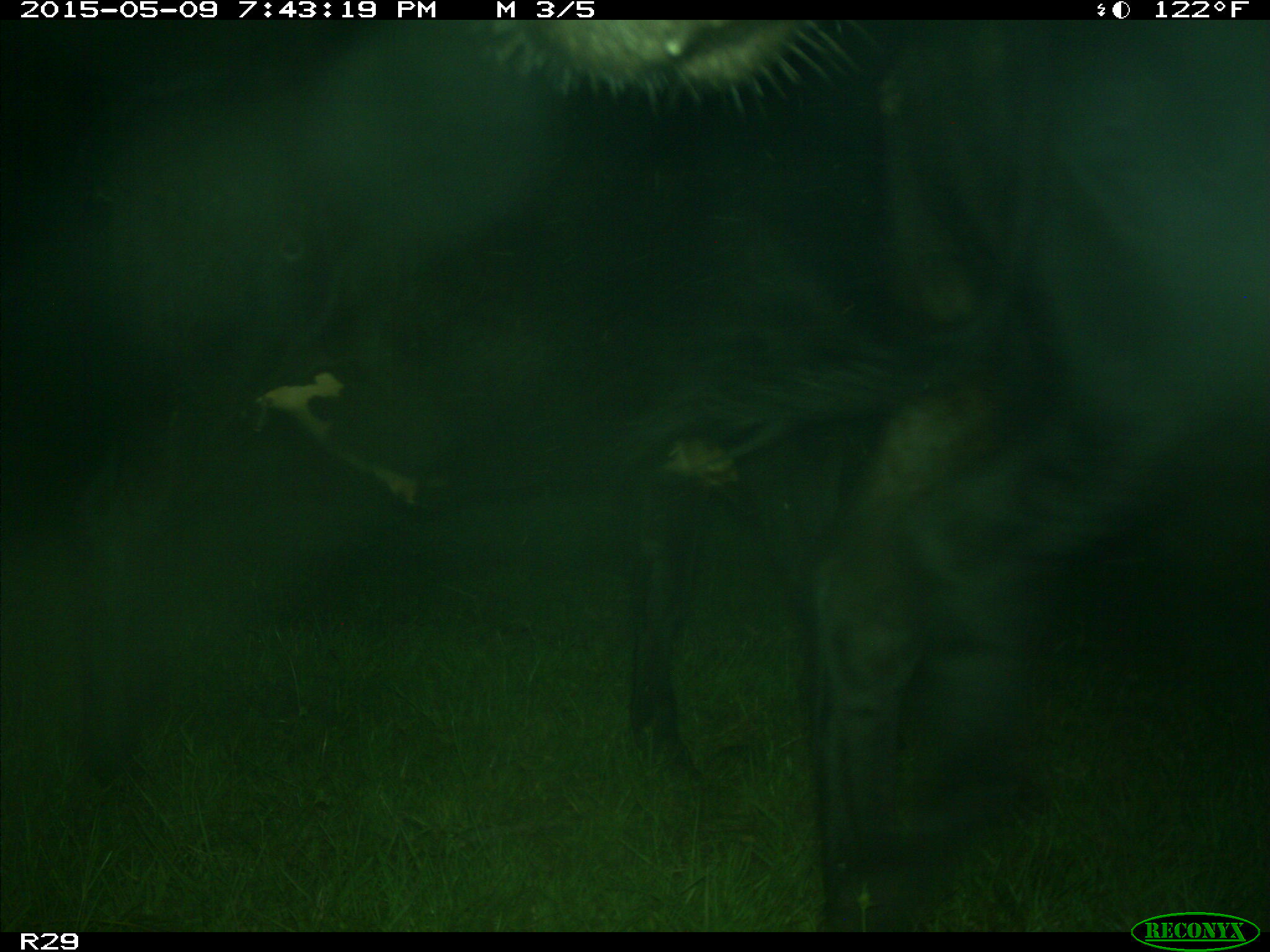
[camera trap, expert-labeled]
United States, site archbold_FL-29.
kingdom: Animalia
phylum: Chordata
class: Mammalia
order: Artiodactyla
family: Bovidae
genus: Bos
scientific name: Bos taurus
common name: domestic cow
Bos taurus (domestic cow).